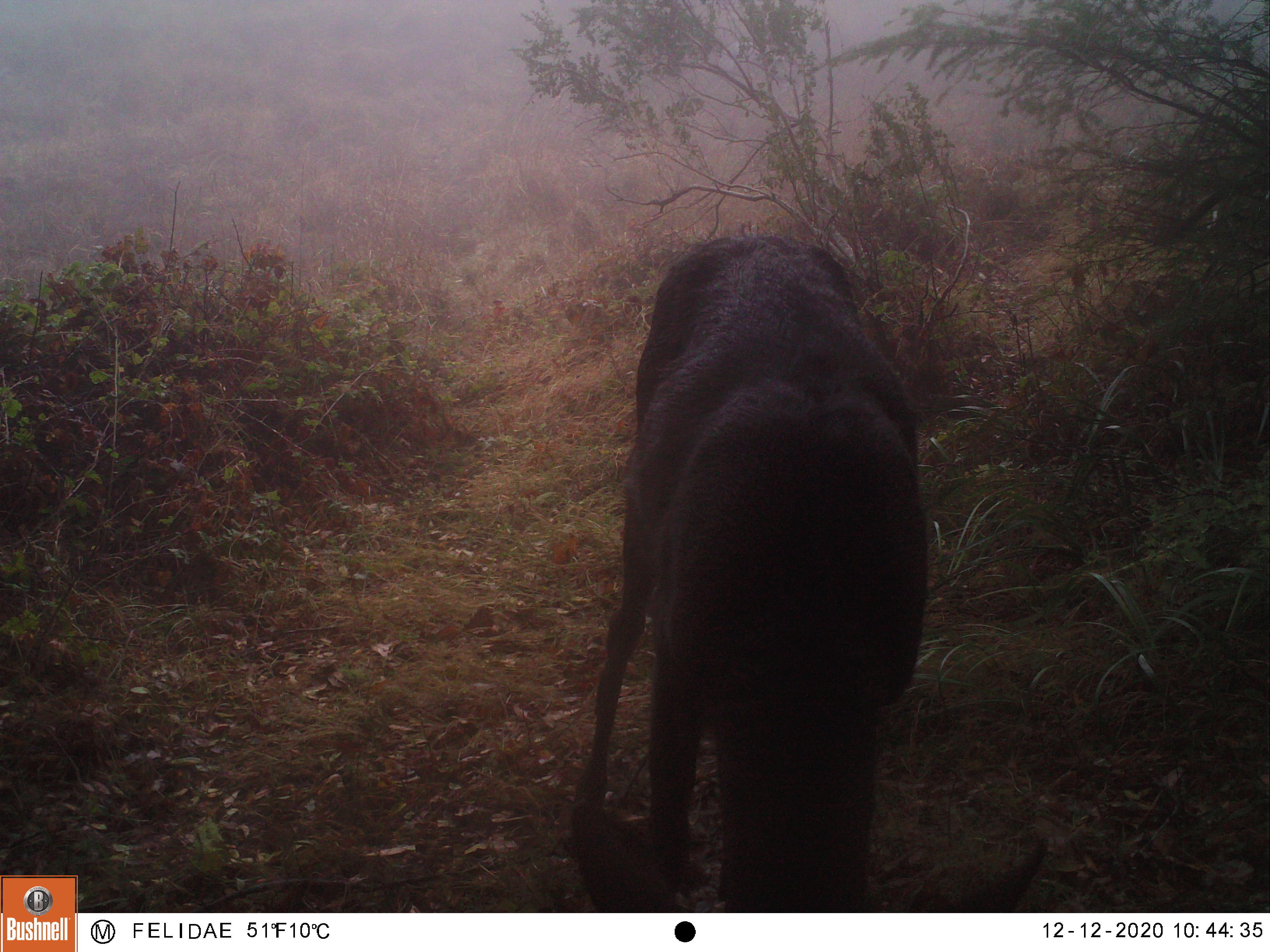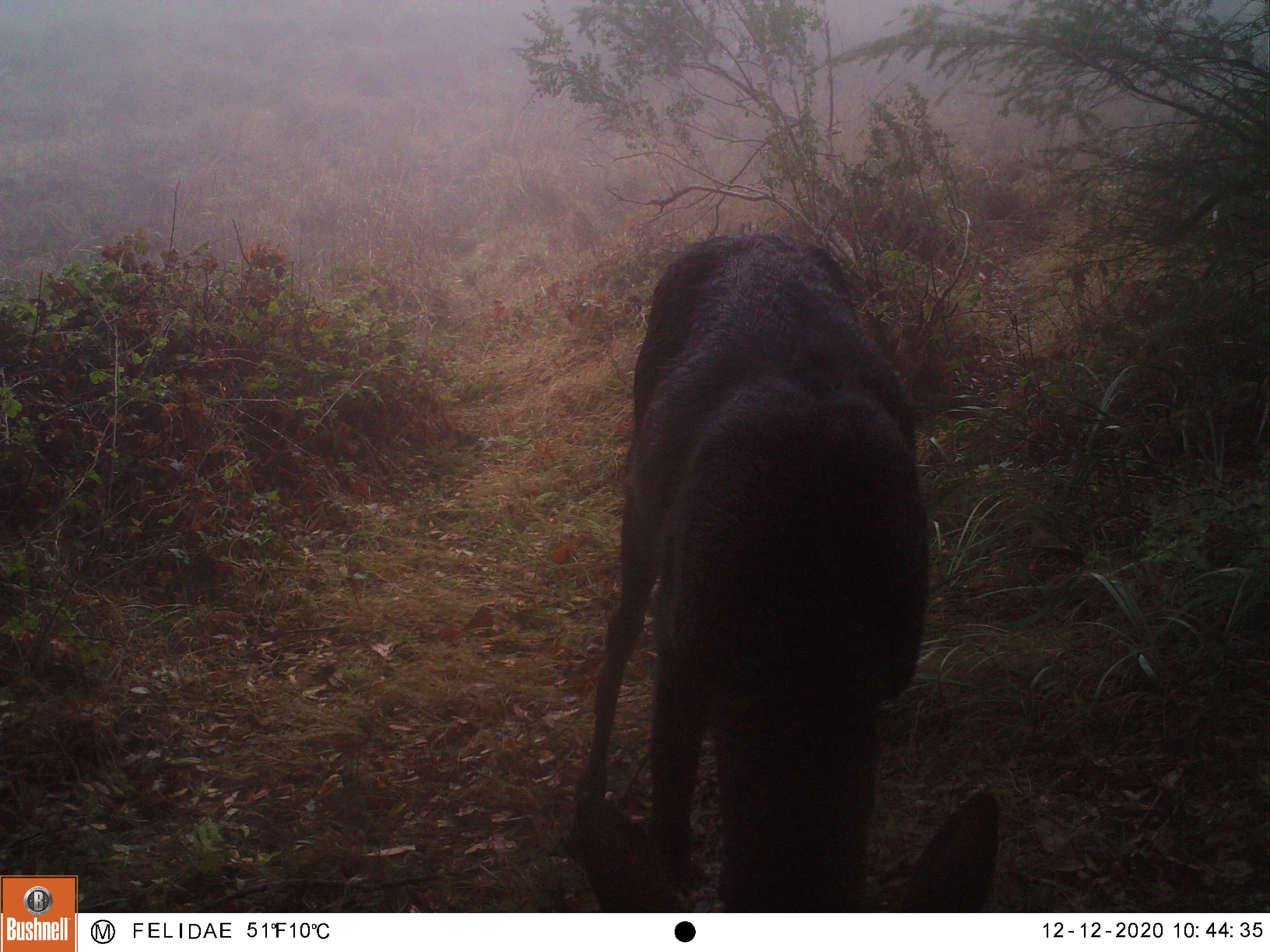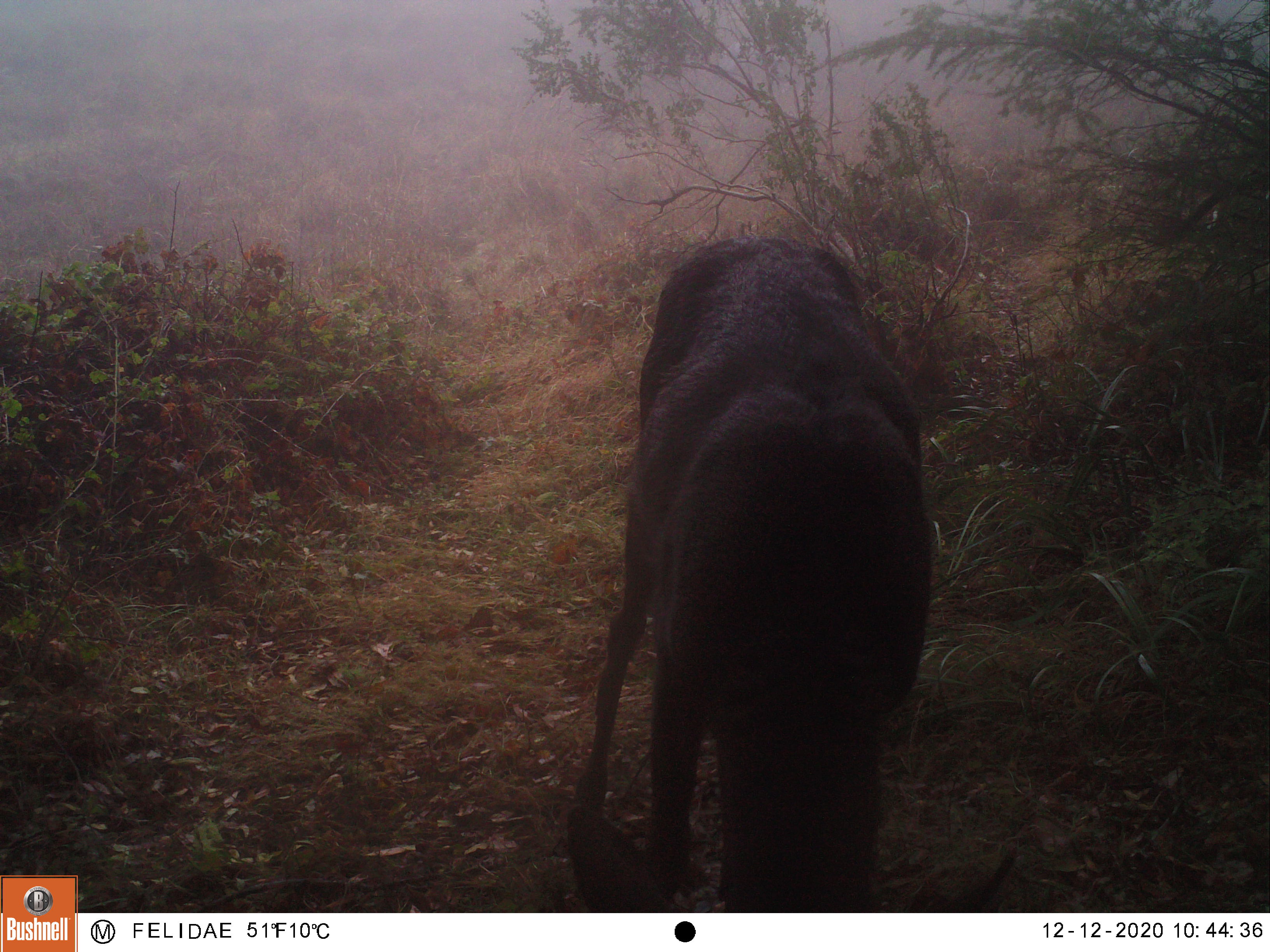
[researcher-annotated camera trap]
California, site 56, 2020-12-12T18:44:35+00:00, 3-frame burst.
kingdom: Animalia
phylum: Chordata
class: Mammalia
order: Artiodactyla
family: Cervidae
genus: Odocoileus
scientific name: Odocoileus hemionus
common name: mule deer